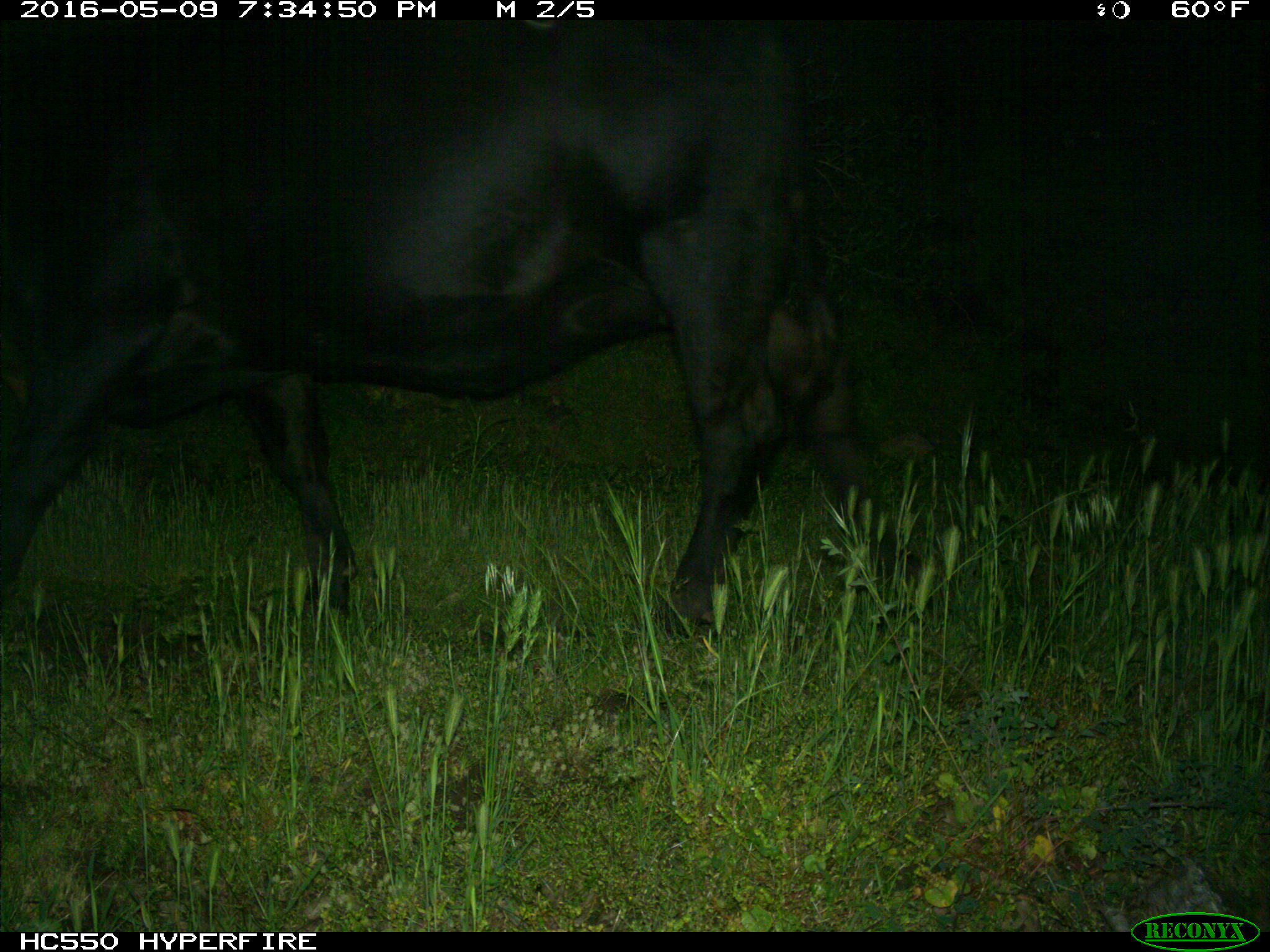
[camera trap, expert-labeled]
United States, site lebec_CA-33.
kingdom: Animalia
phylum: Chordata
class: Mammalia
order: Artiodactyla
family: Bovidae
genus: Bos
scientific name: Bos taurus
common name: domestic cow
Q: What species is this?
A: Bos taurus (domestic cow).